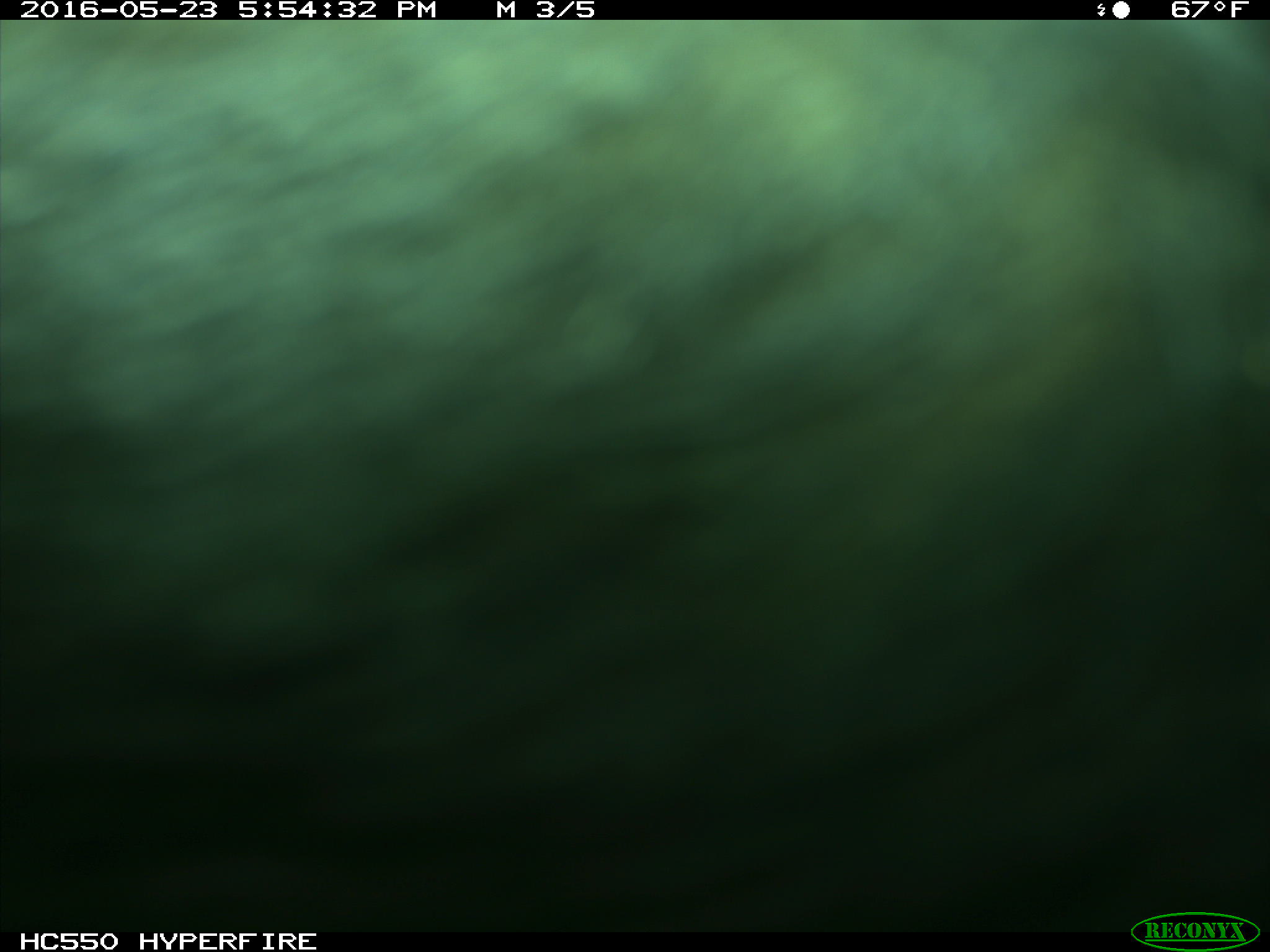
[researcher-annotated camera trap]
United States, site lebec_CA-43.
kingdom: Animalia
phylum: Chordata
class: Mammalia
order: Artiodactyla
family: Bovidae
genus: Bos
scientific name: Bos taurus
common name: domestic cow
Bos taurus (domestic cow).